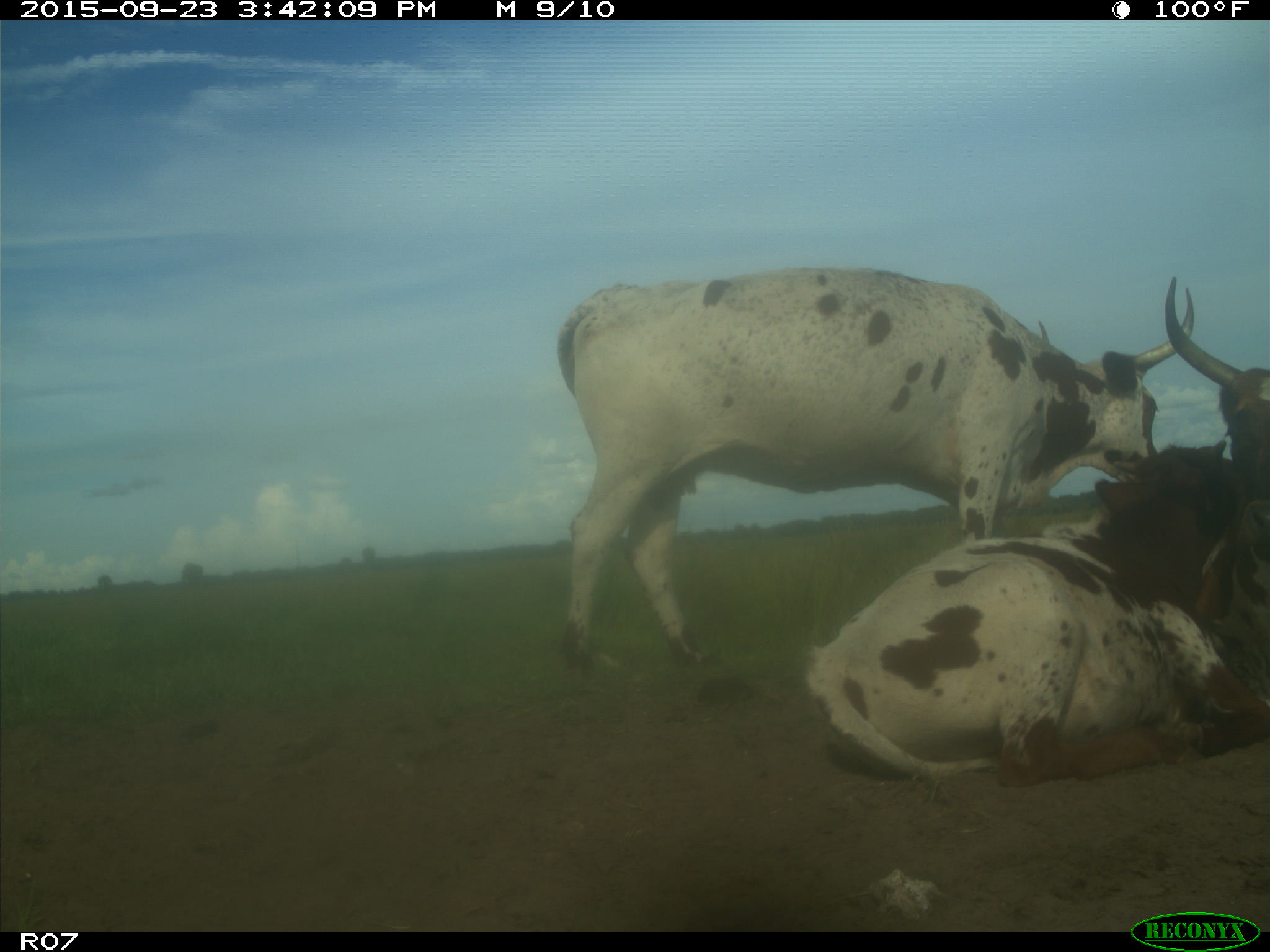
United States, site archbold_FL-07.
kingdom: Animalia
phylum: Chordata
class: Mammalia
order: Artiodactyla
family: Bovidae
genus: Bos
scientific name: Bos taurus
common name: domestic cow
Bos taurus (domestic cow).